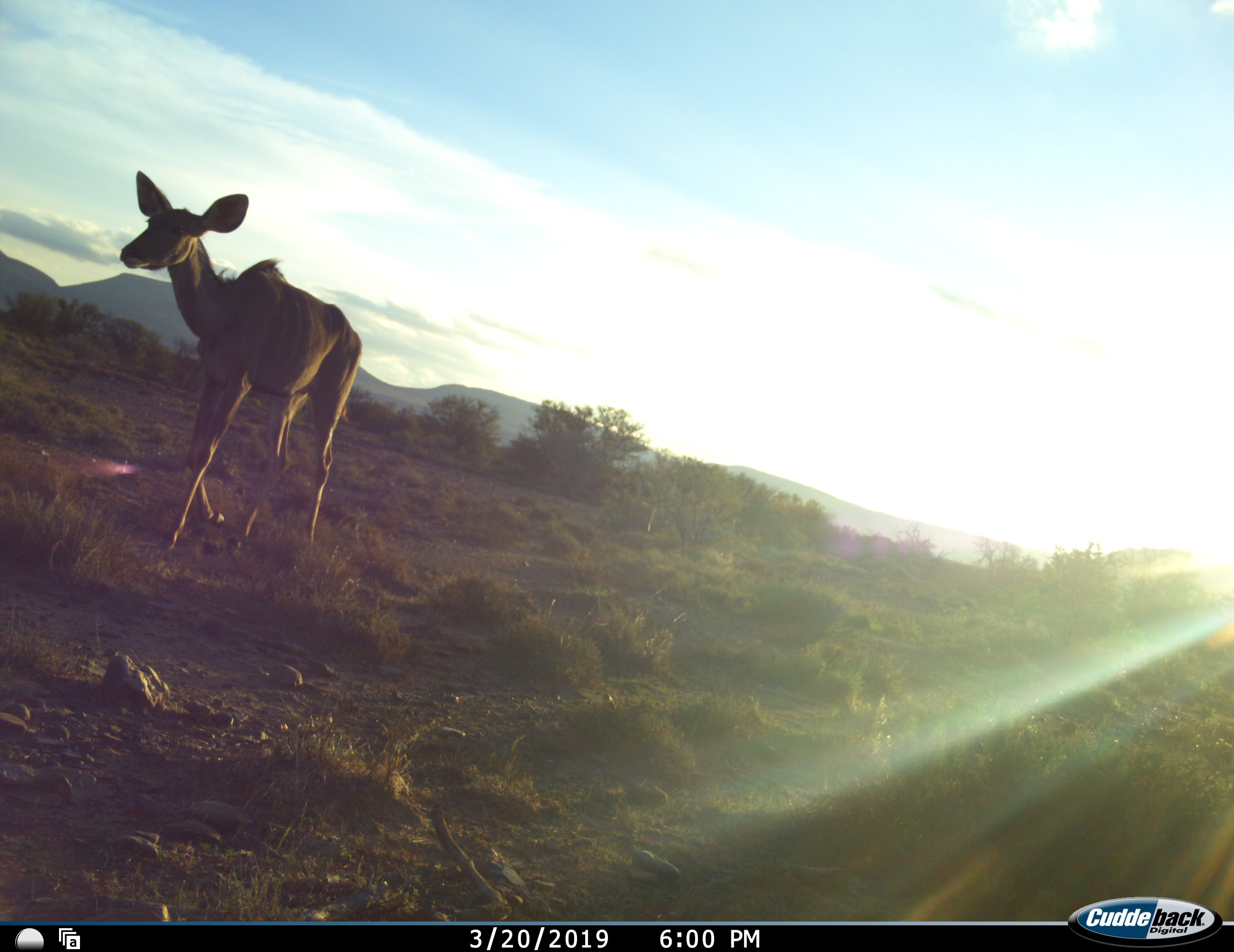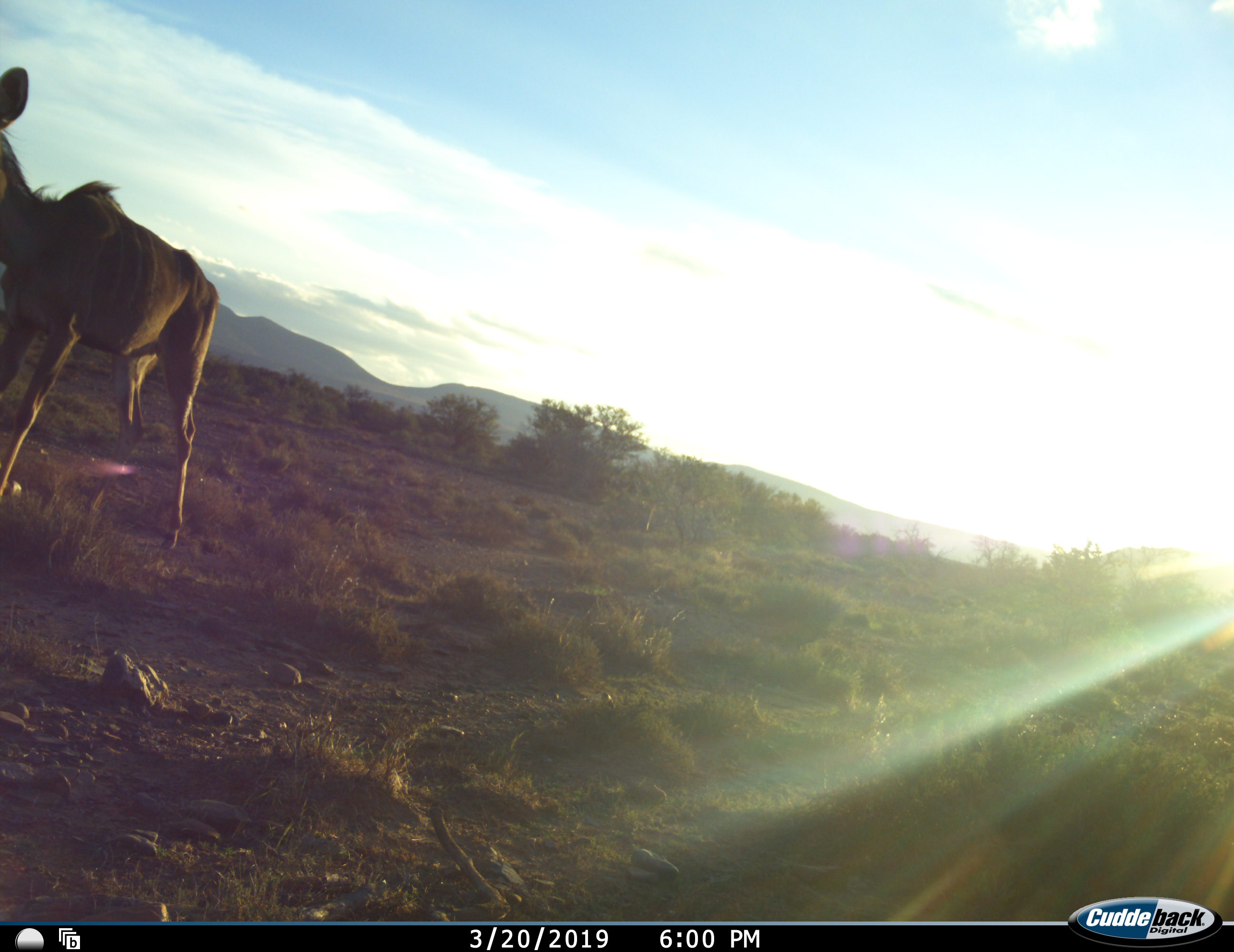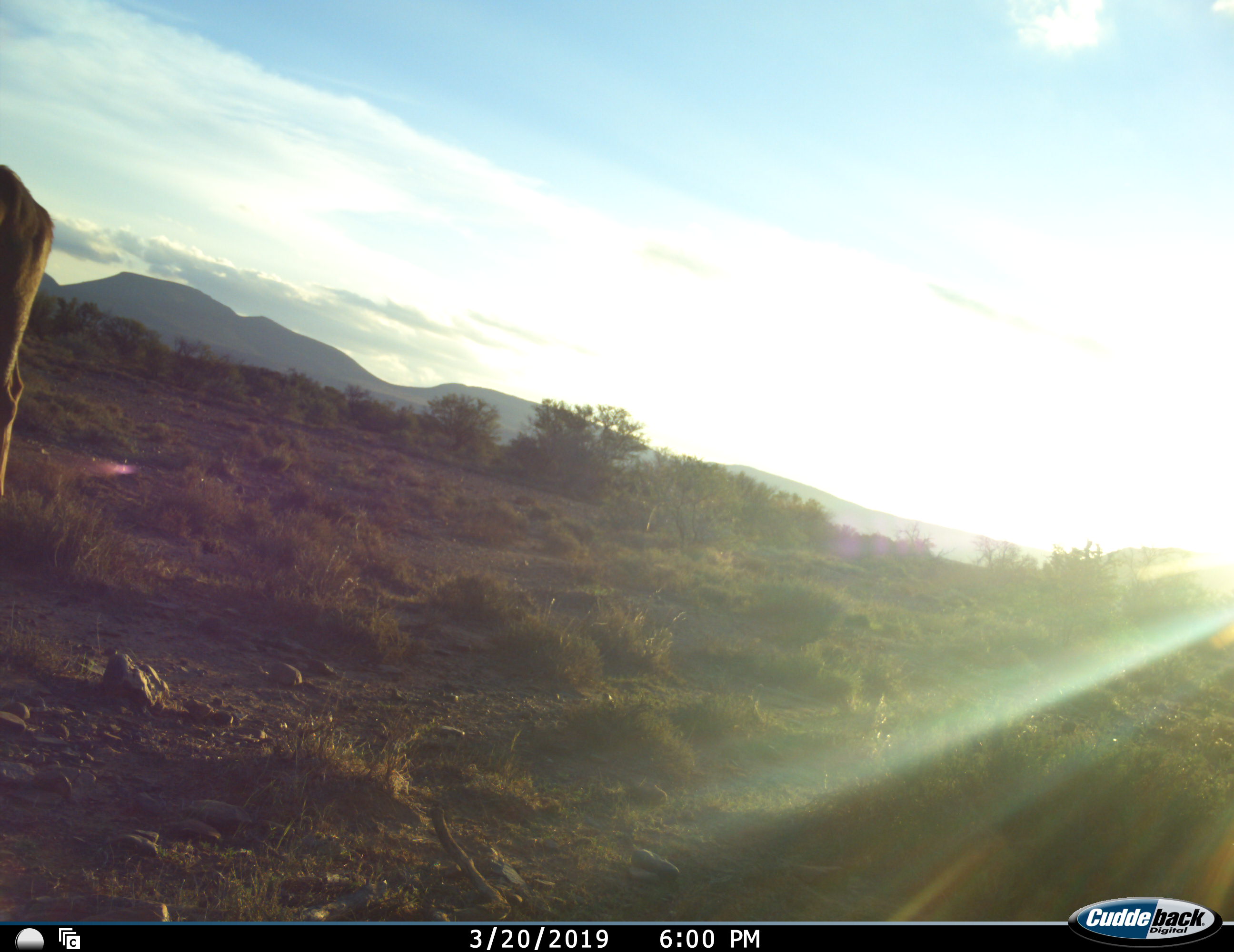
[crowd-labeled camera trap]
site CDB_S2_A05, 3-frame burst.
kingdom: Animalia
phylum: Chordata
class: Mammalia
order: Artiodactyla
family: Bovidae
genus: Tragelaphus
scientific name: Tragelaphus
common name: kudu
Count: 1.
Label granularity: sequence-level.